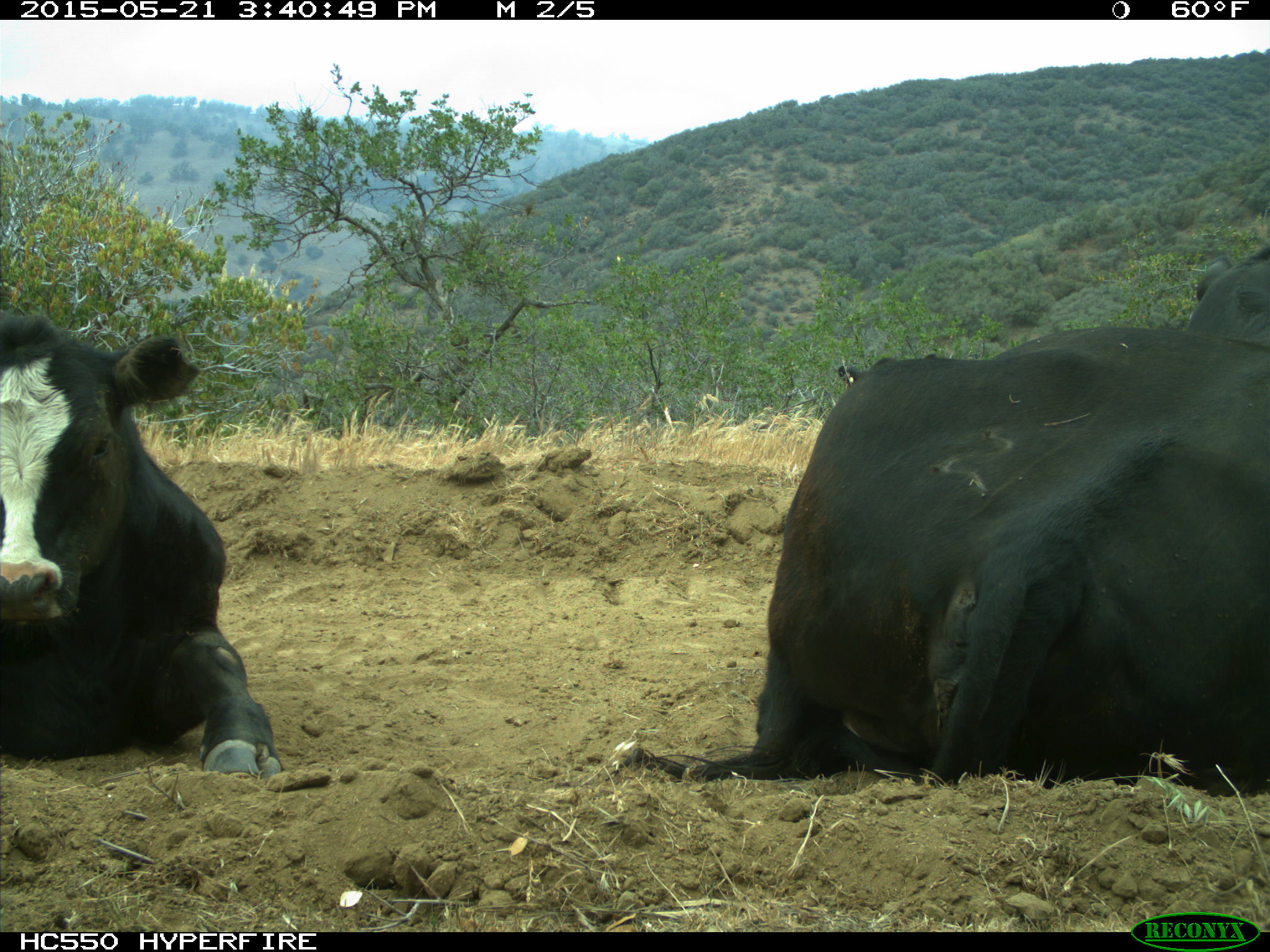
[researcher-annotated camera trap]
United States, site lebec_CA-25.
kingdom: Animalia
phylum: Chordata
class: Mammalia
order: Artiodactyla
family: Bovidae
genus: Bos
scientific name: Bos taurus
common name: domestic cow